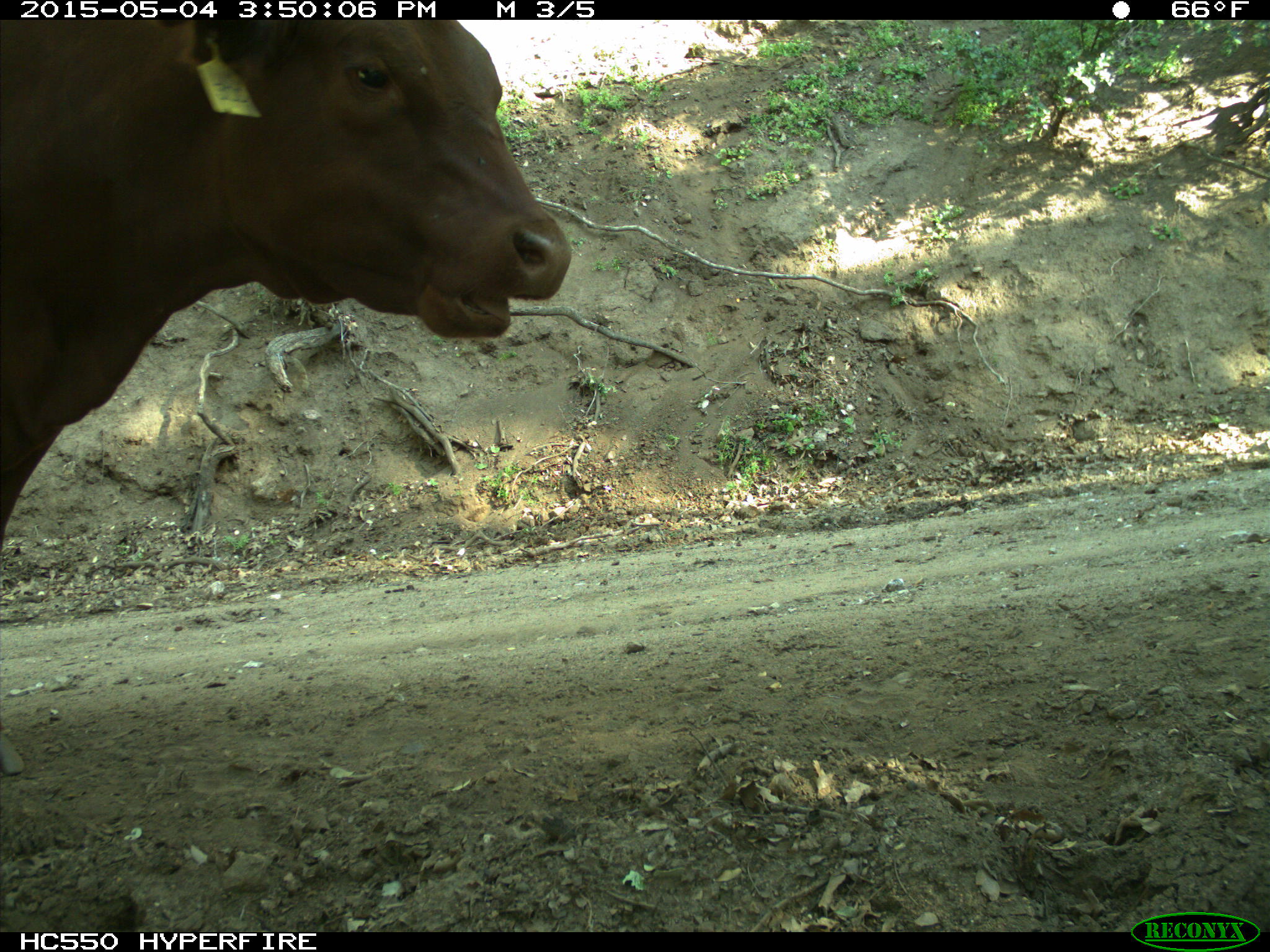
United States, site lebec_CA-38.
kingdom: Animalia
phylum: Chordata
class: Mammalia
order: Artiodactyla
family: Bovidae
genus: Bos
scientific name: Bos taurus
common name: domestic cow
Bos taurus (domestic cow).